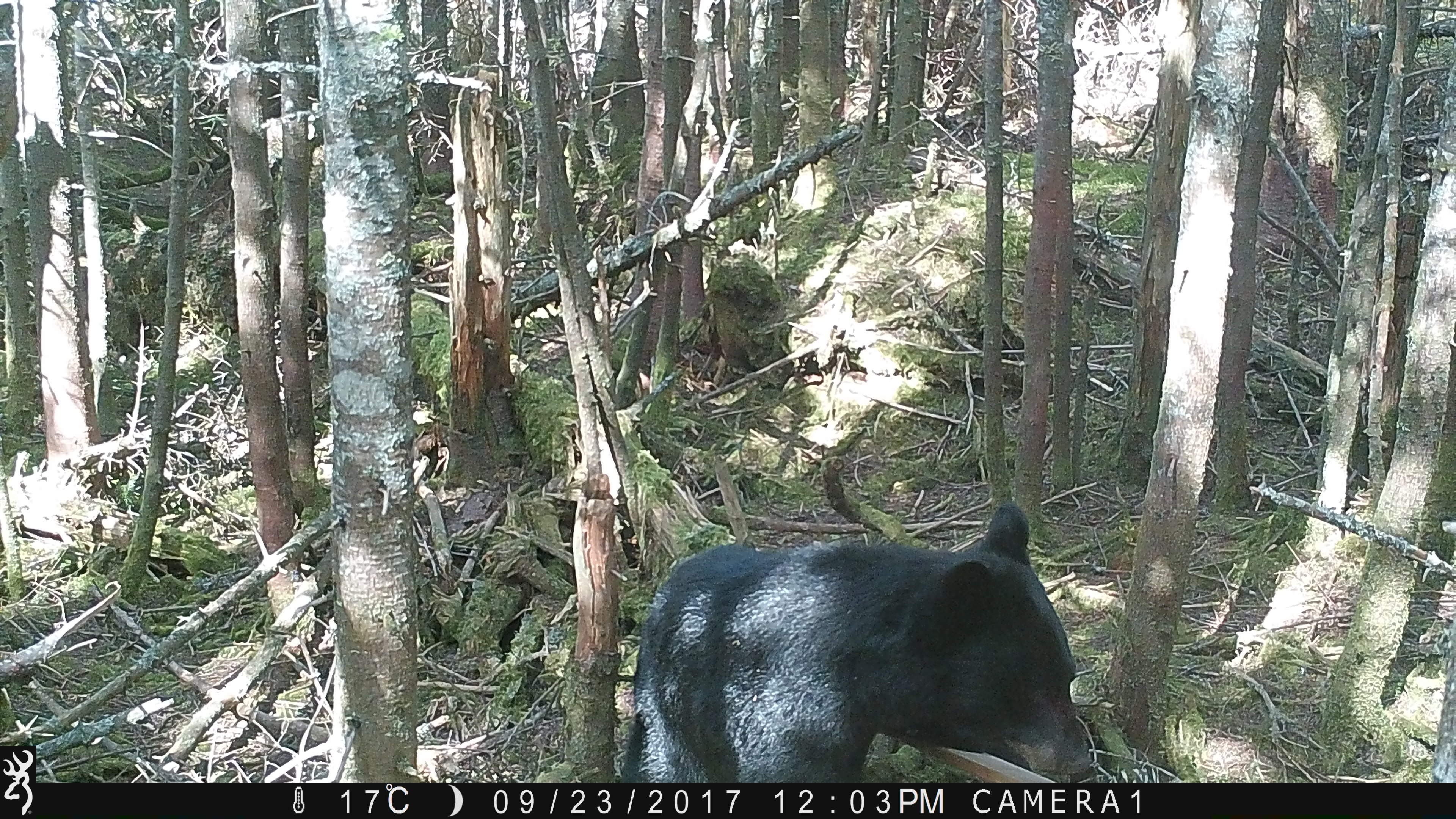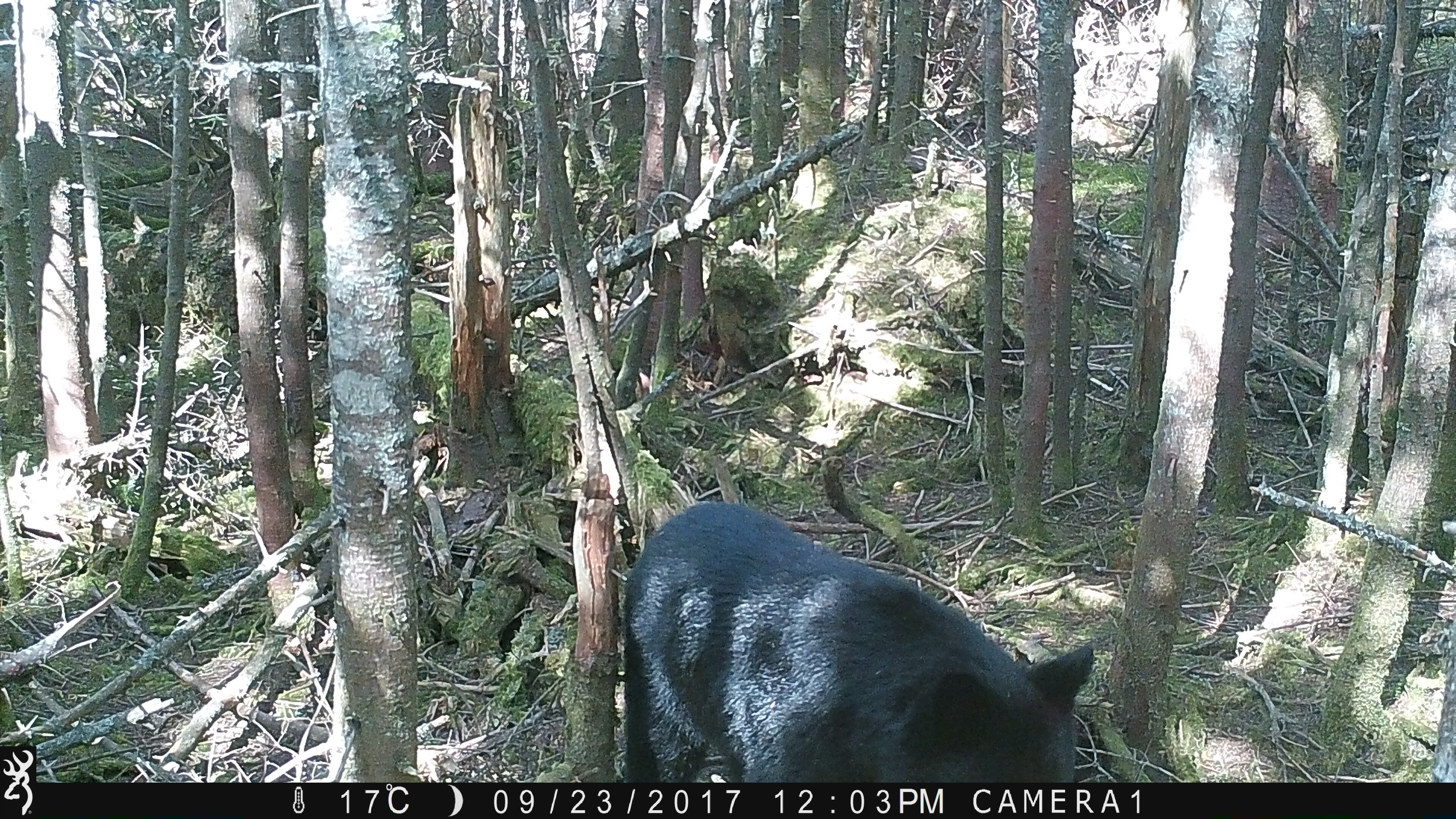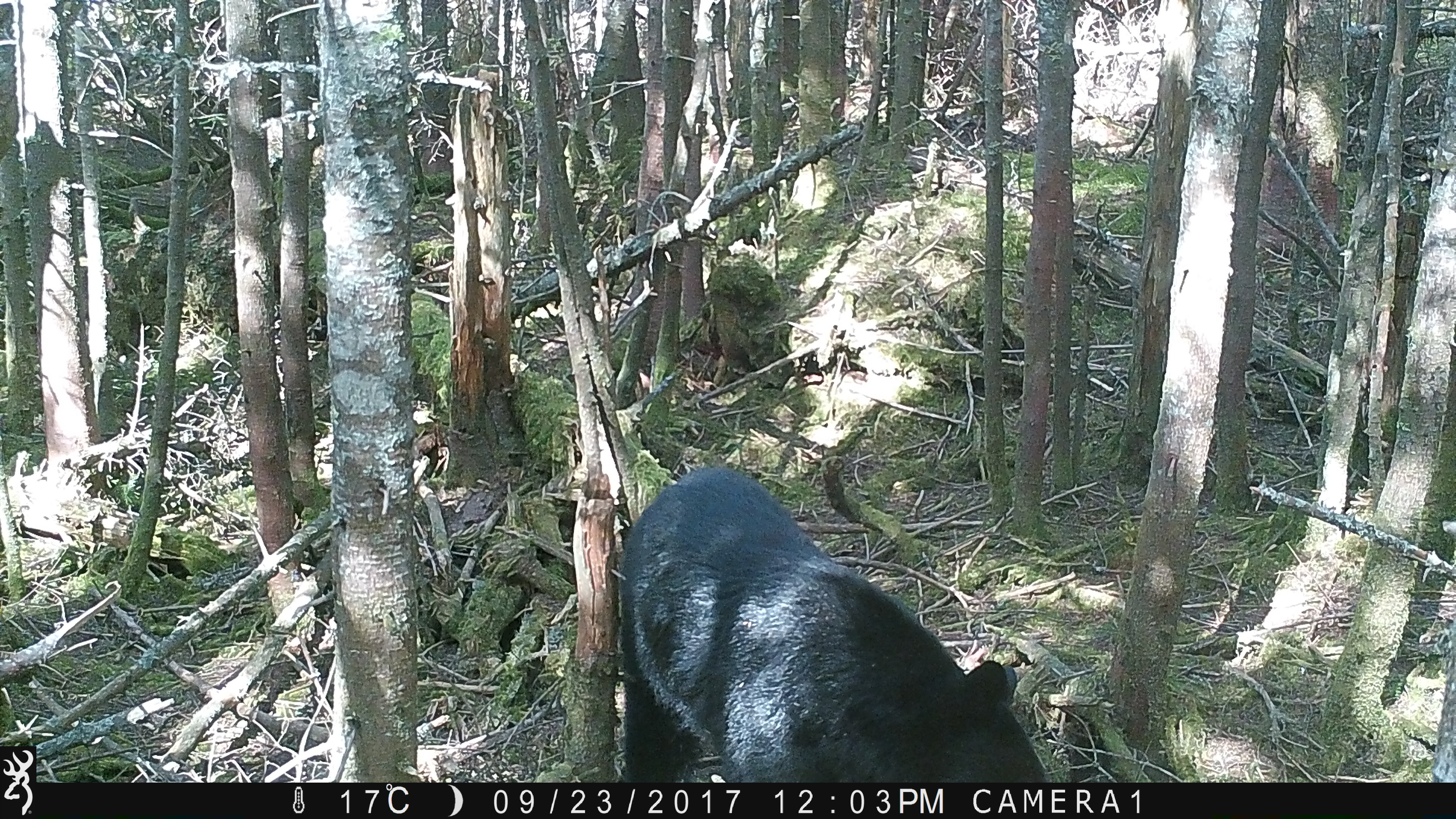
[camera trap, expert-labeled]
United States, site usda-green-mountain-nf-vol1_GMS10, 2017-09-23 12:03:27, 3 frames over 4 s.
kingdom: Animalia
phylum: Chordata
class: Mammalia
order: Carnivora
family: Ursidae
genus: Ursus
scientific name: Ursus americanus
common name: black bear